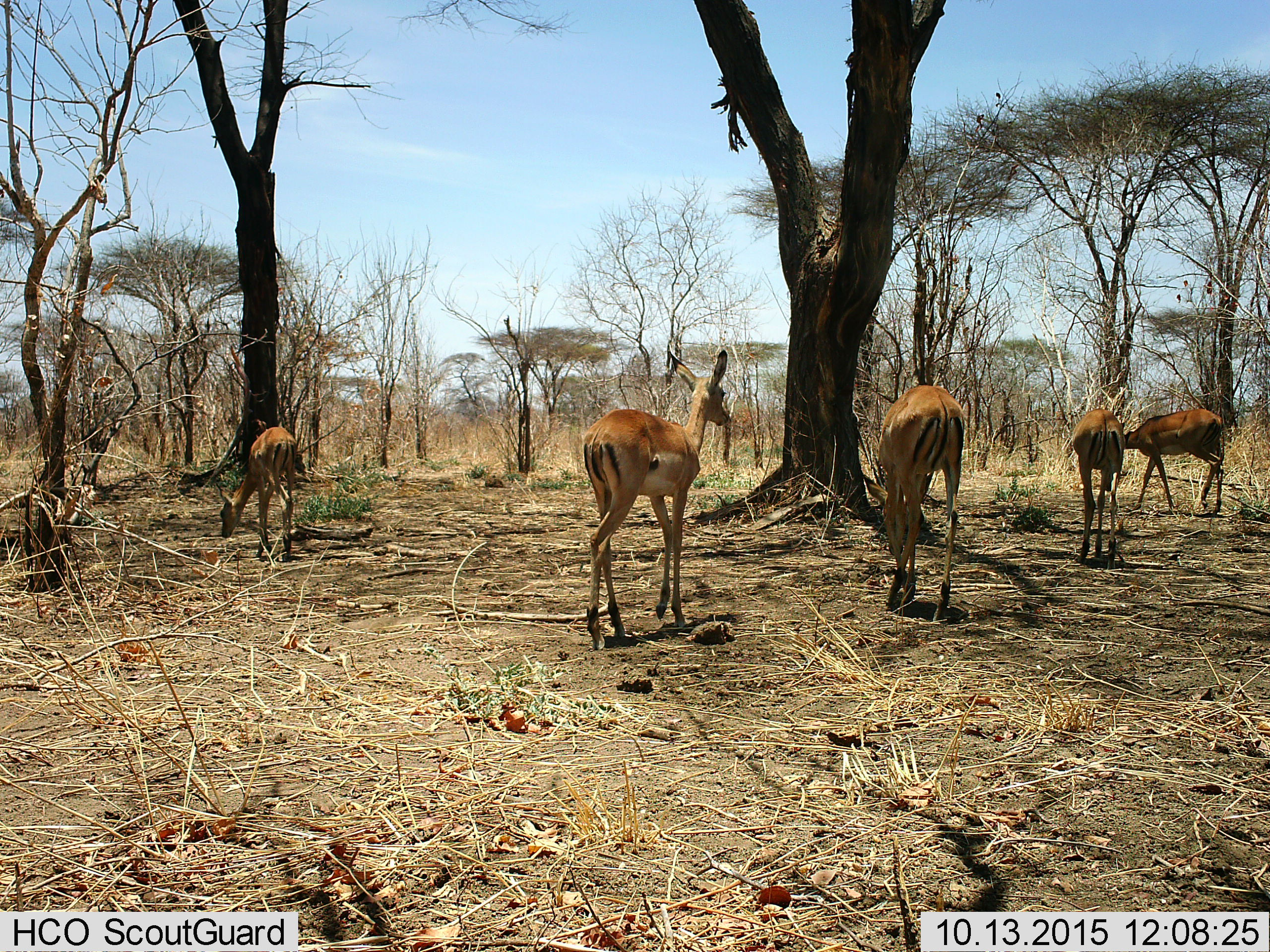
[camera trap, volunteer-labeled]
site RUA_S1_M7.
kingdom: Animalia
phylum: Chordata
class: Mammalia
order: Artiodactyla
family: Bovidae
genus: Aepyceros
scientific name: Aepyceros melampus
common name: impala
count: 5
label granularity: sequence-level